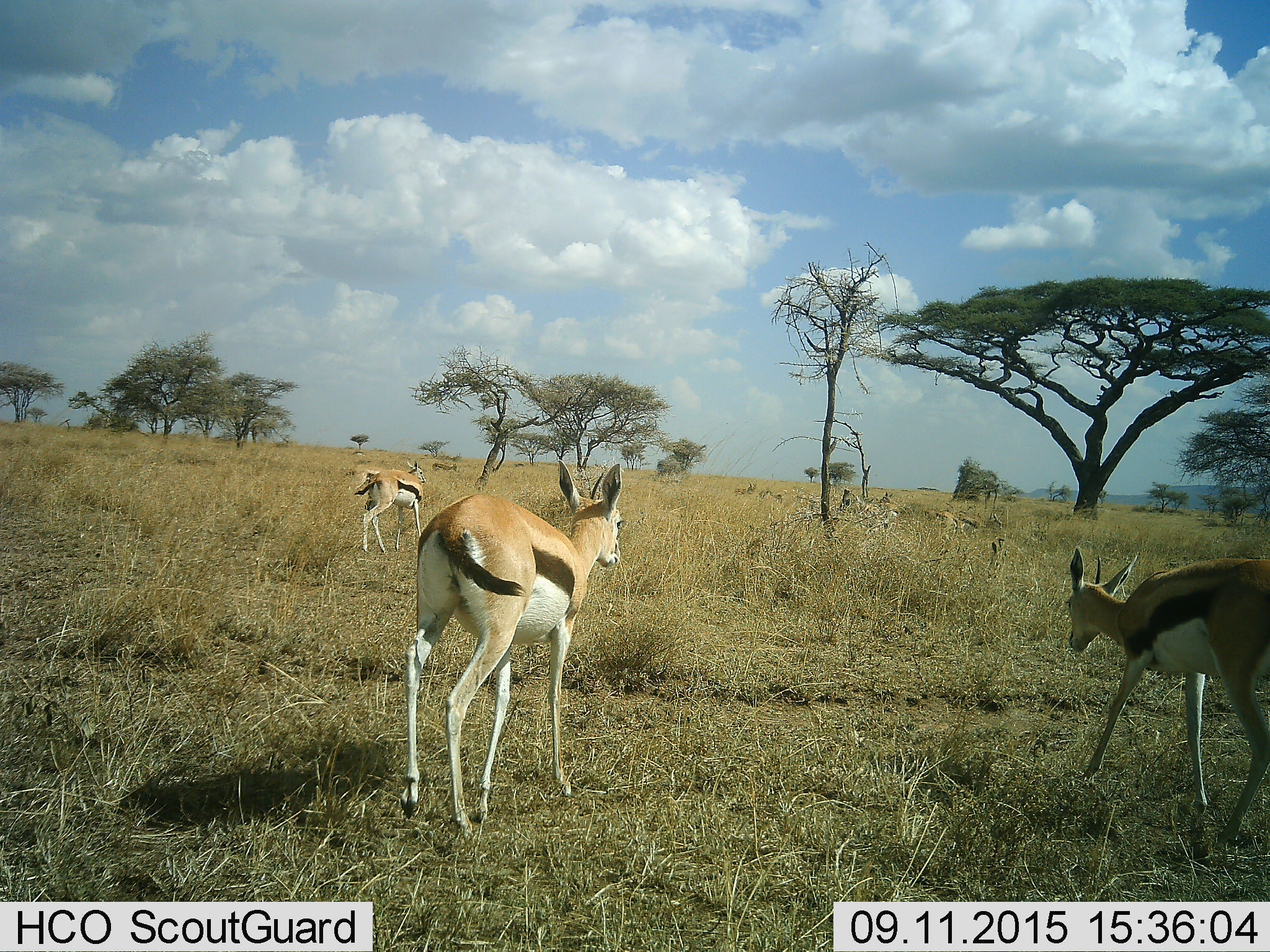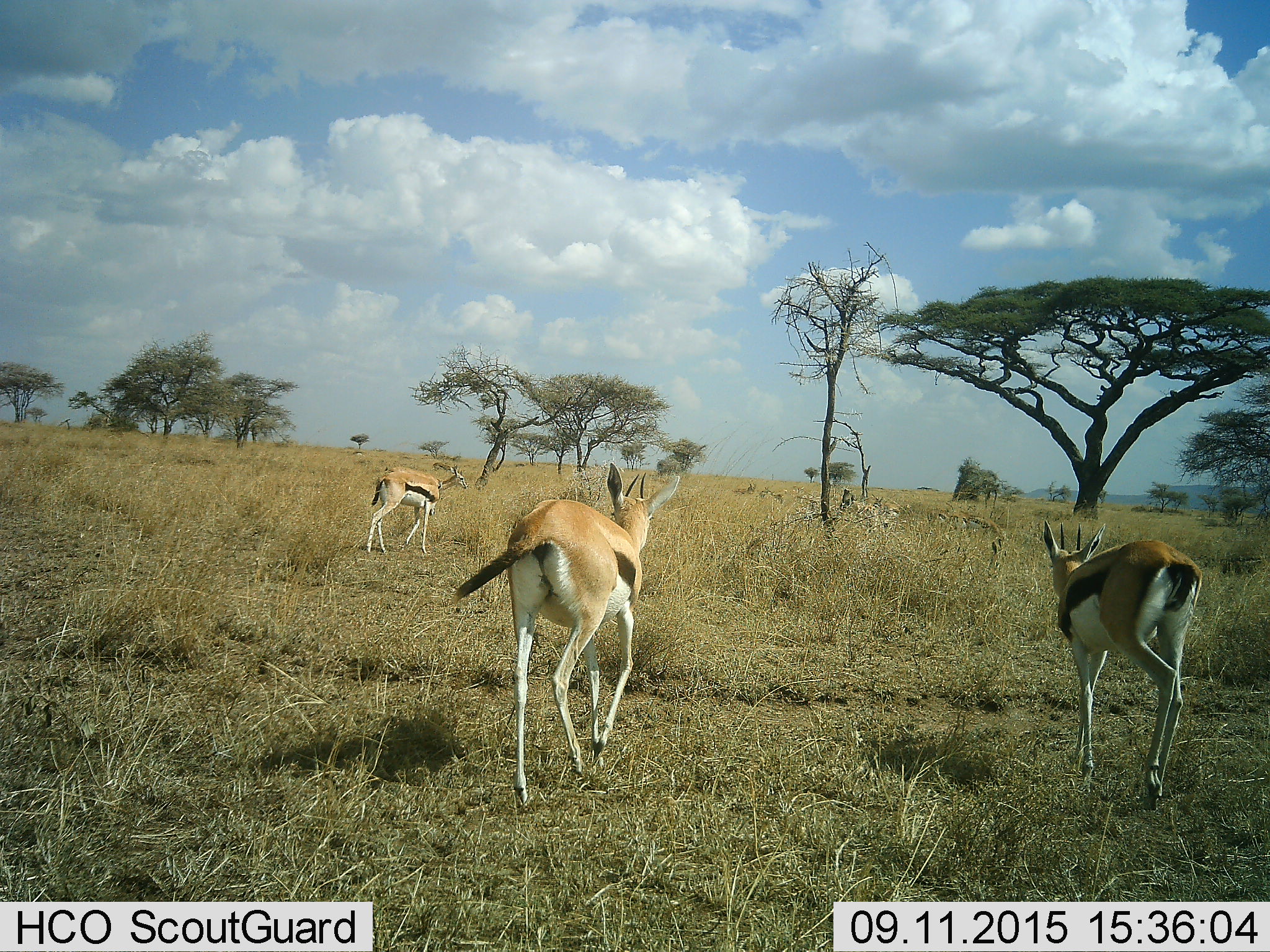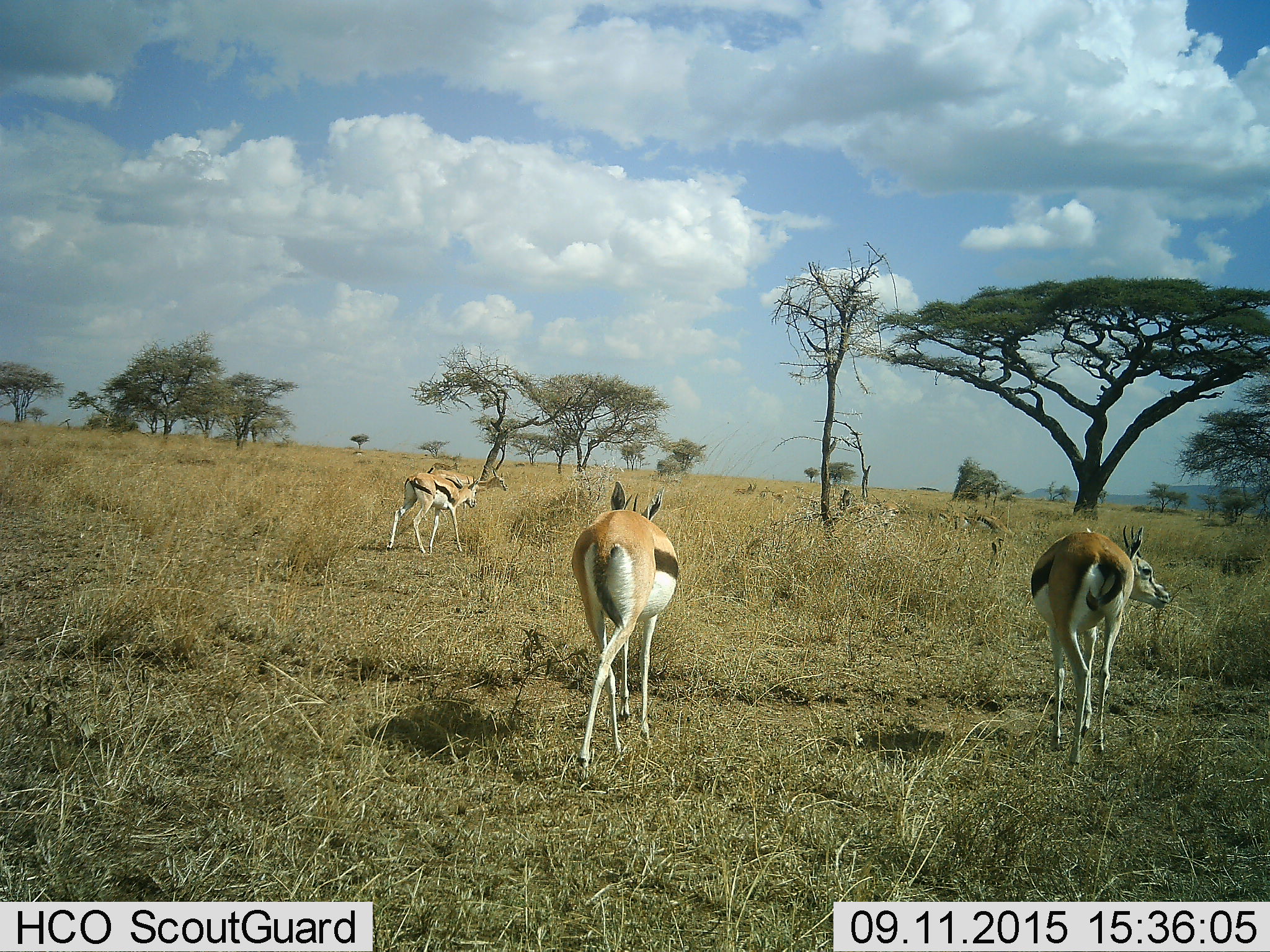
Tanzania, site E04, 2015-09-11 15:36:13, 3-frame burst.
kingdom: Animalia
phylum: Chordata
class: Mammalia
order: Artiodactyla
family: Bovidae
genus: Eudorcas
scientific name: Eudorcas thomsonii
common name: thomson's gazelle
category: gazellethomsons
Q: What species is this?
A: Gazellethomsons (thomson's gazelle) (Eudorcas thomsonii).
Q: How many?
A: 5.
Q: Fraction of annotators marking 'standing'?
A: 18%.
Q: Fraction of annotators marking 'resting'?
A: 12%.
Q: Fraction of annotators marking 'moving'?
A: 88%.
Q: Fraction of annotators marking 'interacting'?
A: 6%.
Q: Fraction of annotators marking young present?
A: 12%.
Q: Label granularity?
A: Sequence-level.